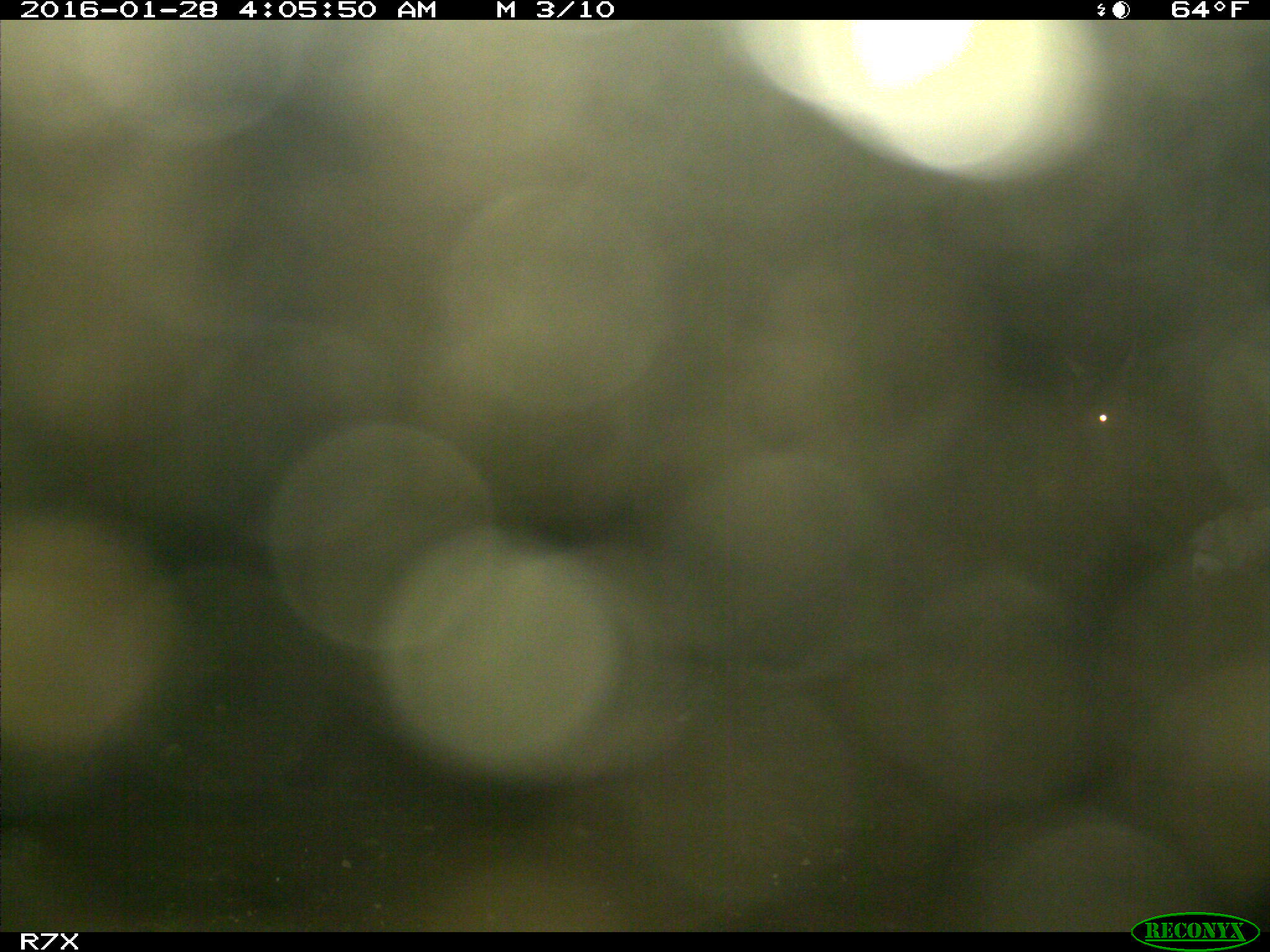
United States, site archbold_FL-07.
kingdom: Animalia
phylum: Chordata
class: Mammalia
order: Artiodactyla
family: Bovidae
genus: Bos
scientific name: Bos taurus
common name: domestic cow